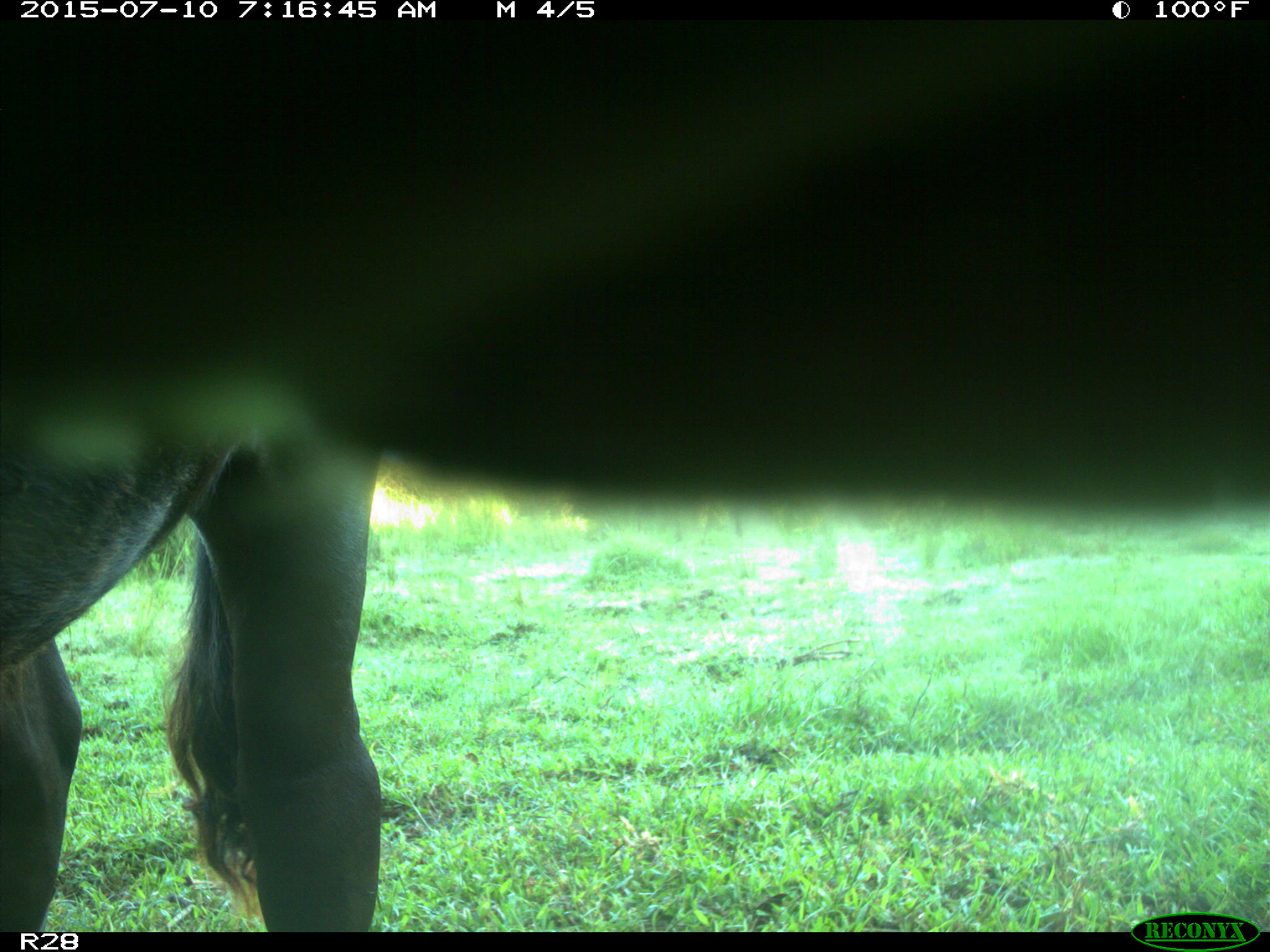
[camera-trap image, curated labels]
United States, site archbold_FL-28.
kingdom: Animalia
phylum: Chordata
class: Mammalia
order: Artiodactyla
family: Bovidae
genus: Bos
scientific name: Bos taurus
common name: domestic cow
Bos taurus (domestic cow).